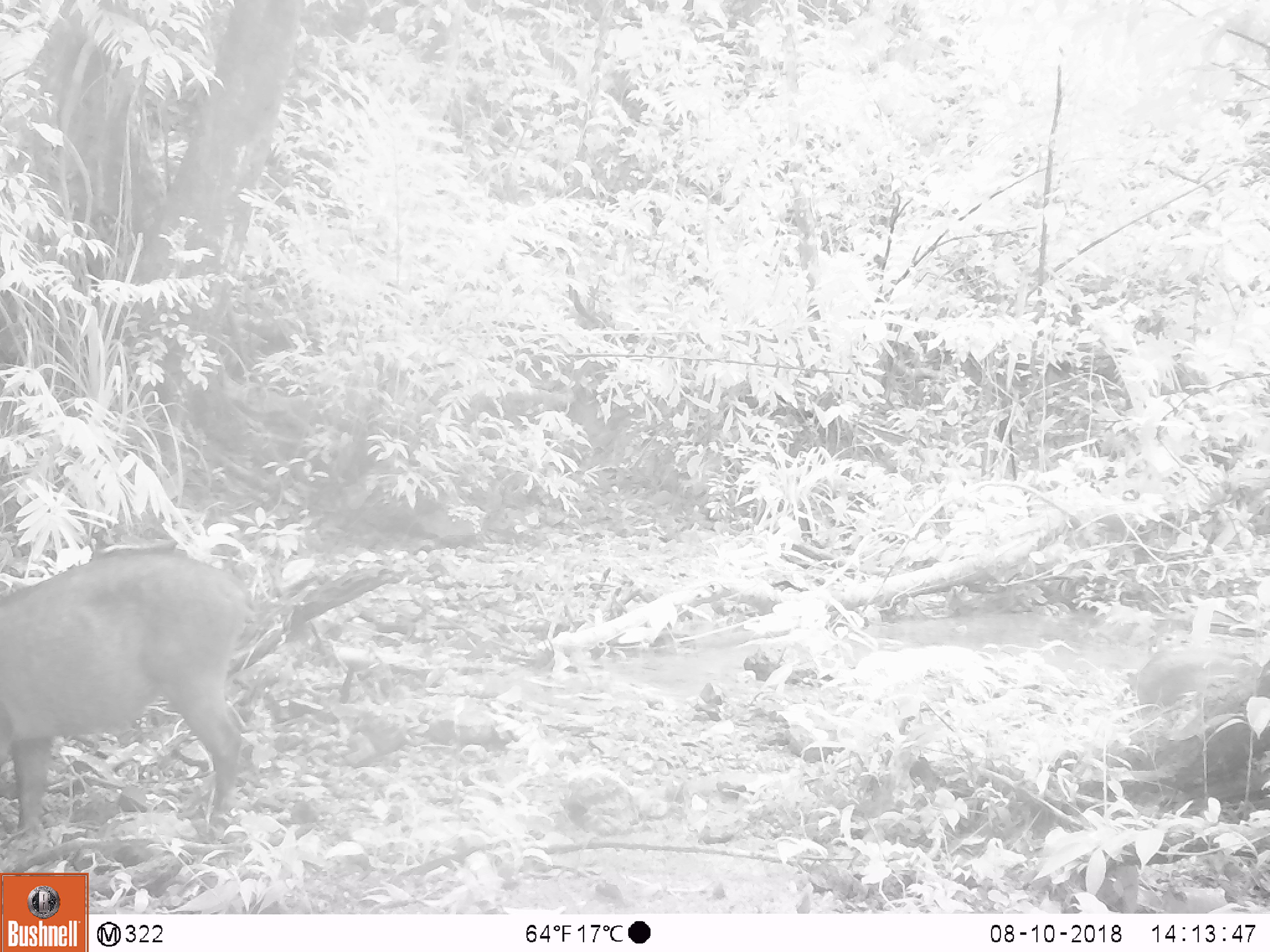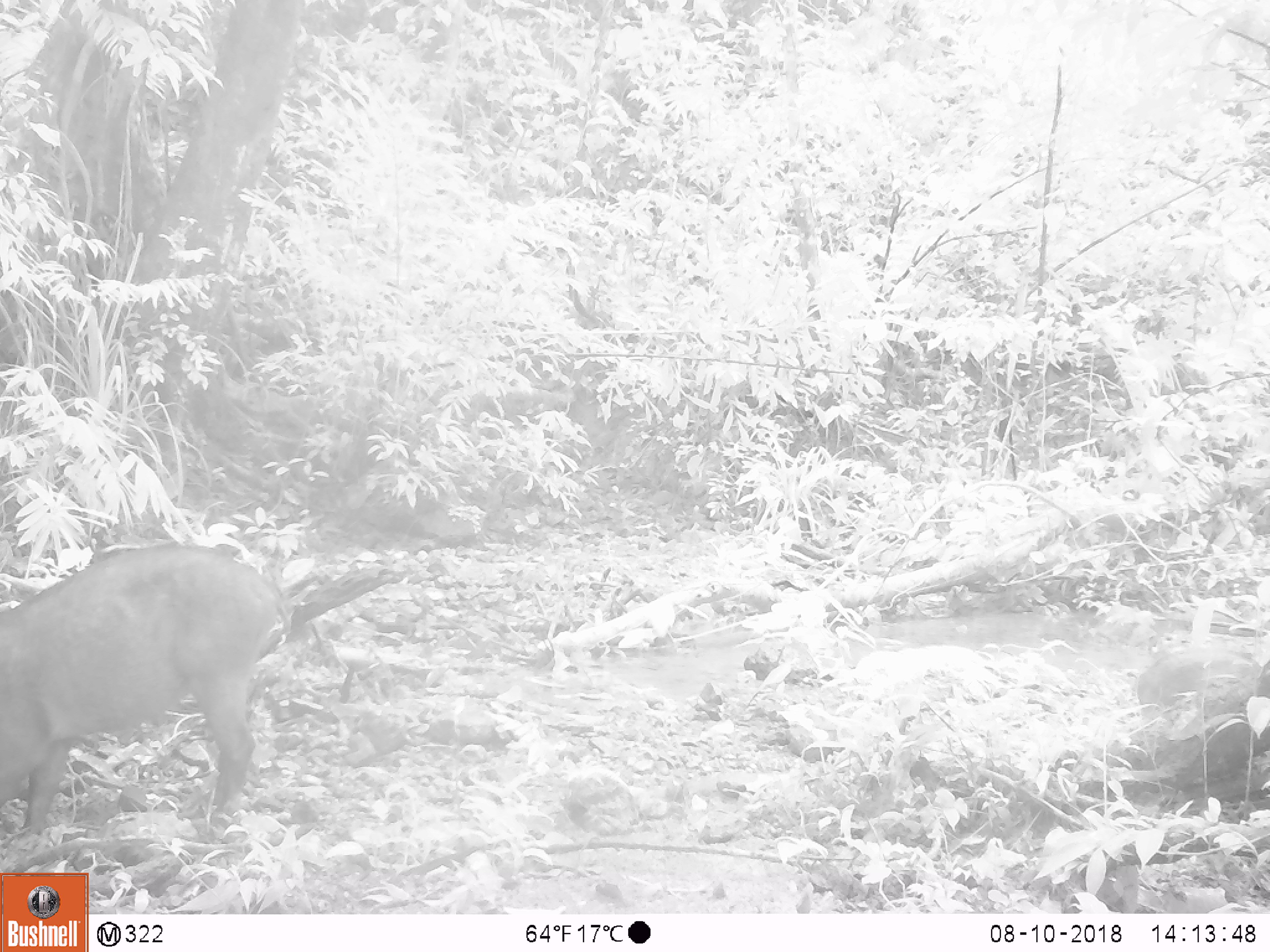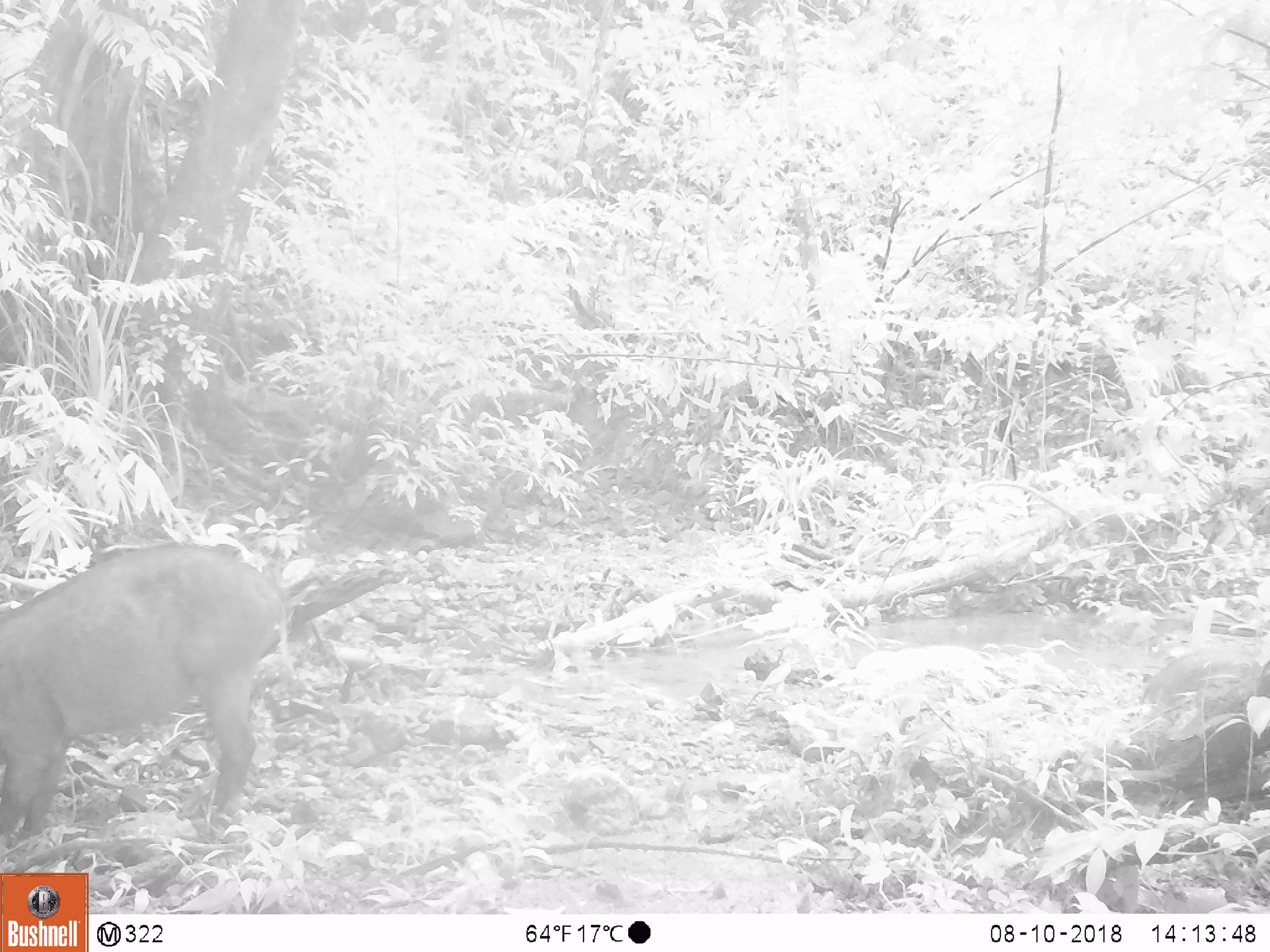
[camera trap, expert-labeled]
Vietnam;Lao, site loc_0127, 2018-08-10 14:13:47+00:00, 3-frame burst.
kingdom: Animalia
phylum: Chordata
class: Mammalia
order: Artiodactyla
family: Suidae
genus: Sus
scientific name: Sus scrofa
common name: eurasian wild pig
Eurasian wild pig (Sus scrofa). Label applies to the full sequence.